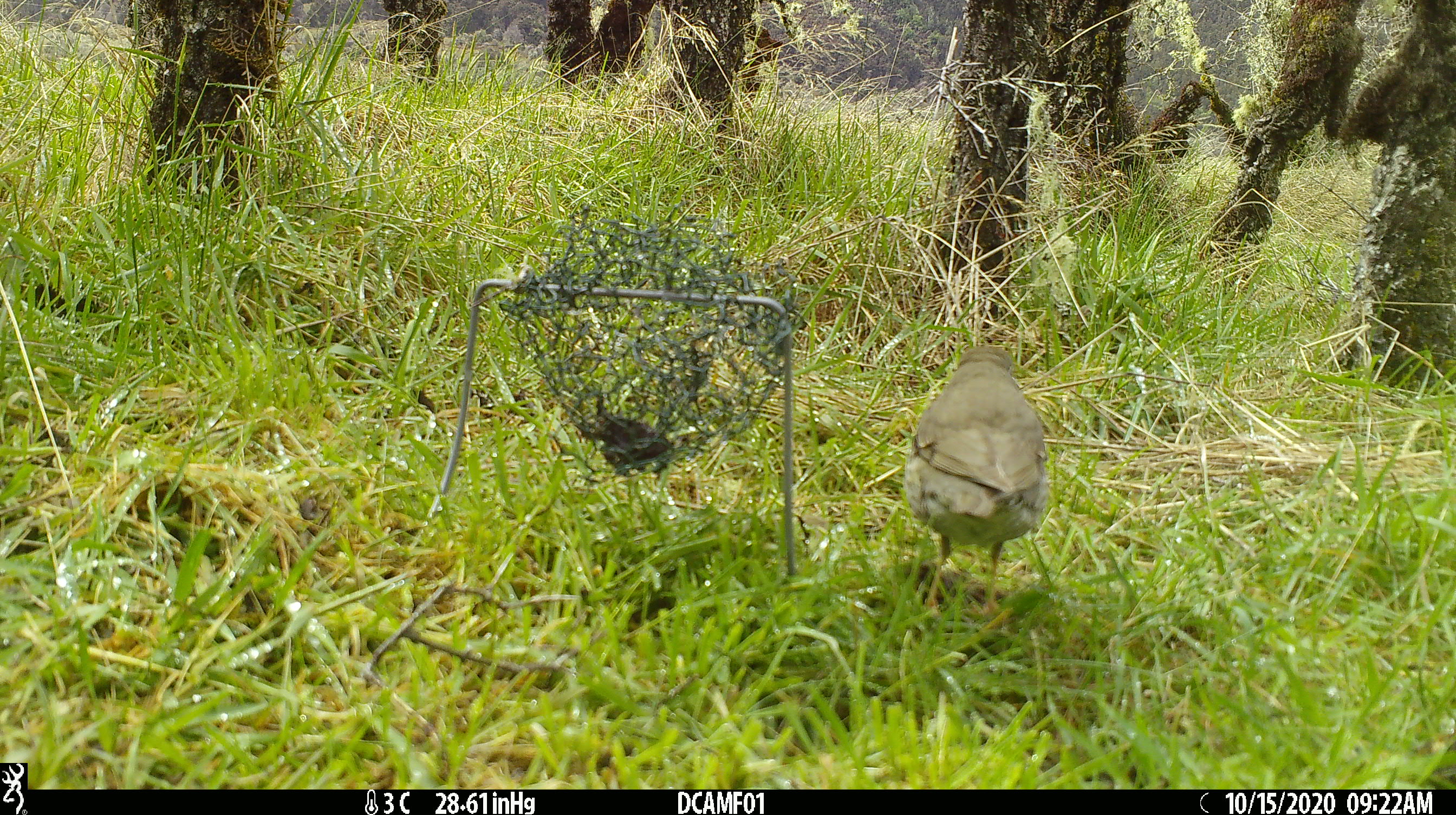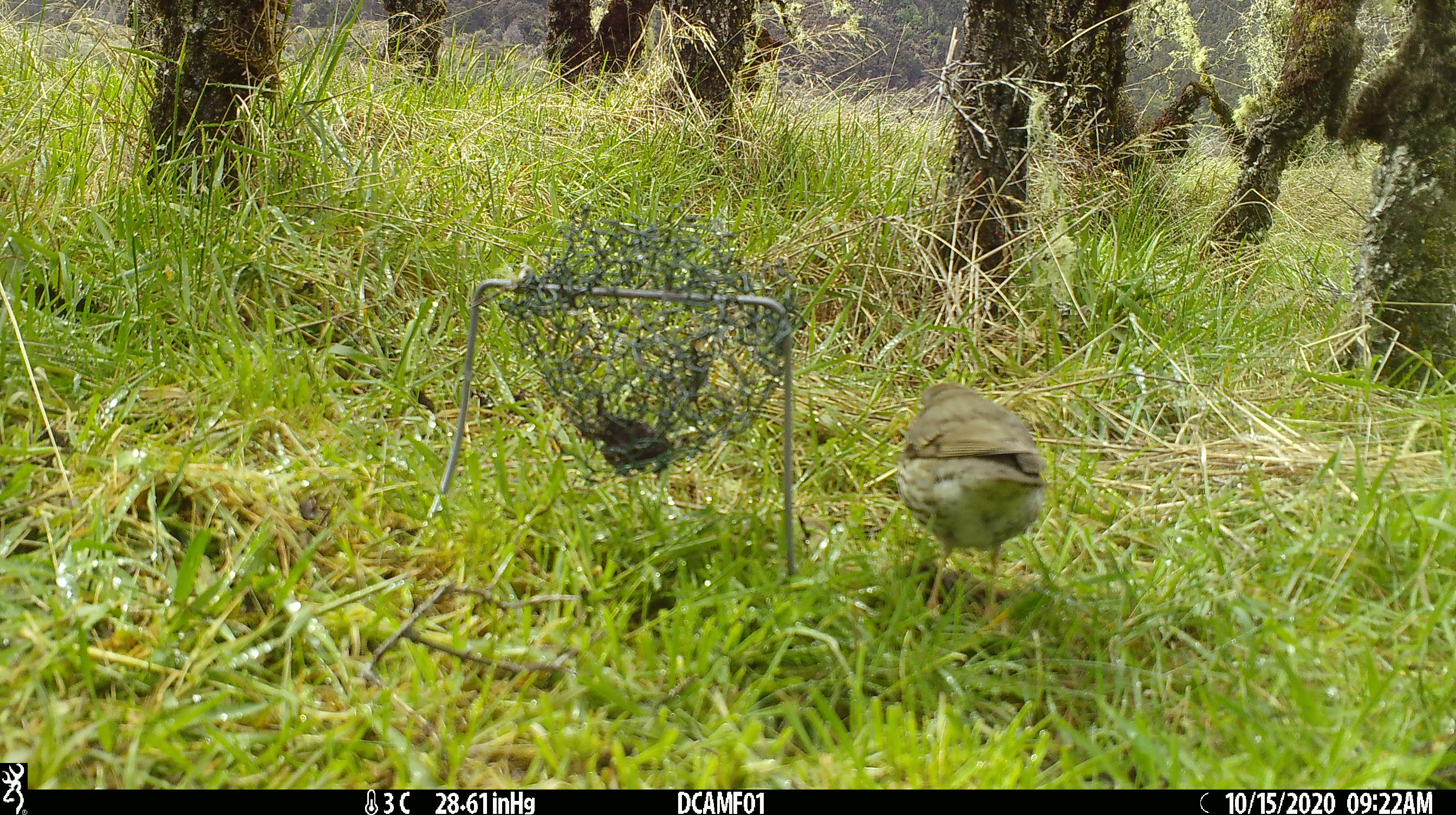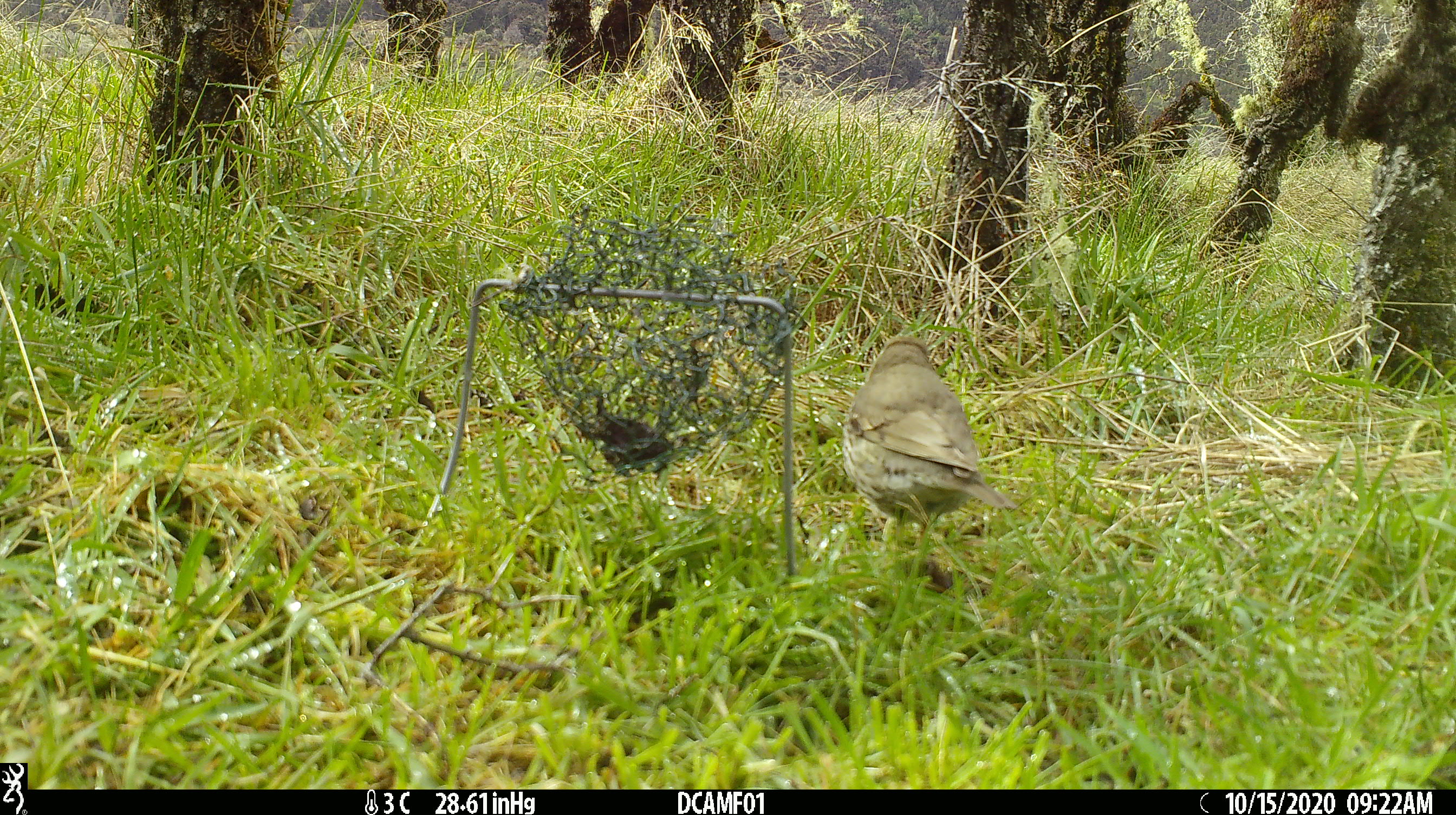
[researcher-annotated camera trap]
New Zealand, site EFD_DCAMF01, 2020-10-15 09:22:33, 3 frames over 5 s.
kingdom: Animalia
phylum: Chordata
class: Aves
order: Passeriformes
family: Turdidae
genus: Turdus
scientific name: Turdus philomelos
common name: song thrush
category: thrush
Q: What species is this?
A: Thrush (song thrush) (Turdus philomelos).